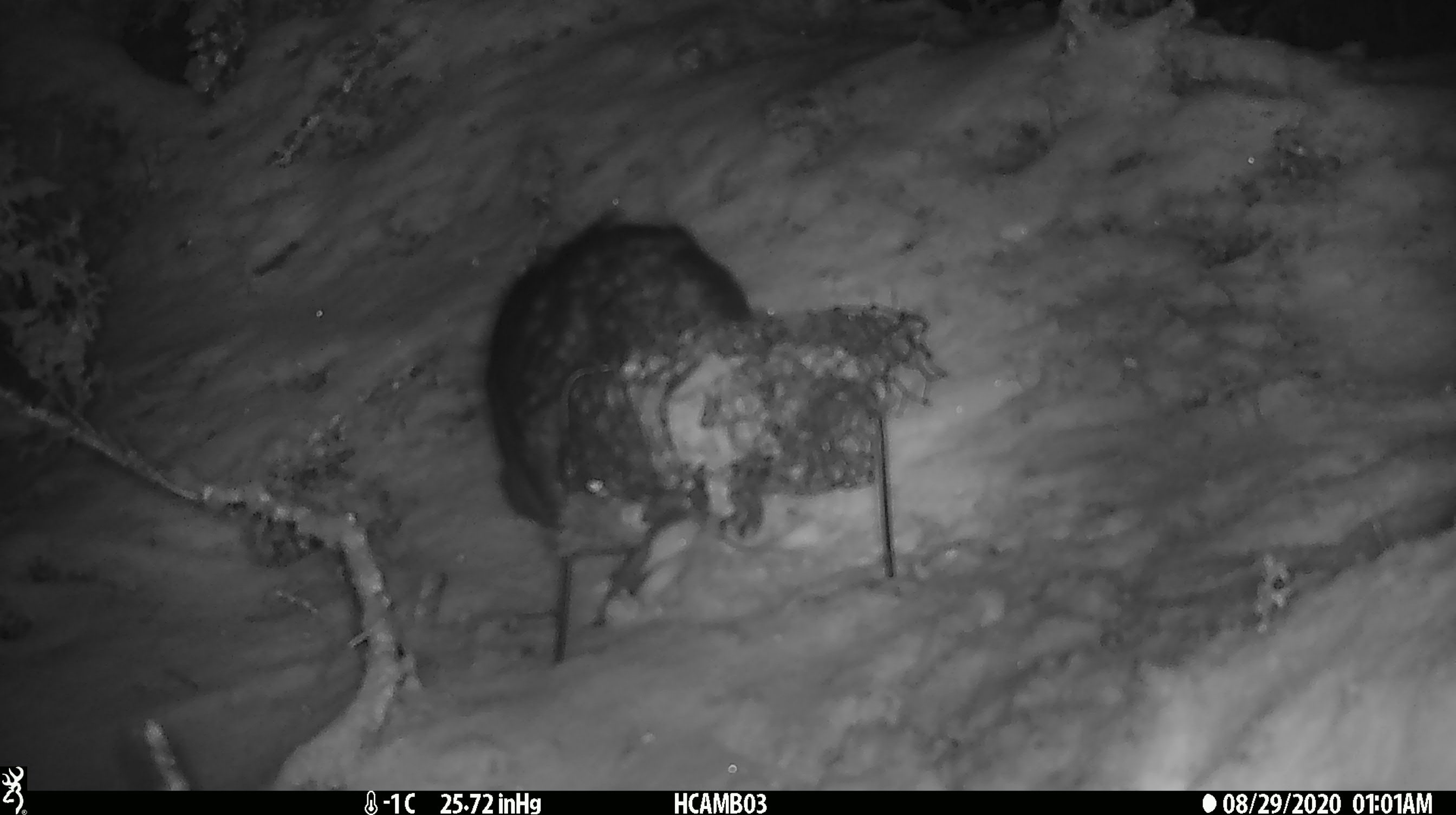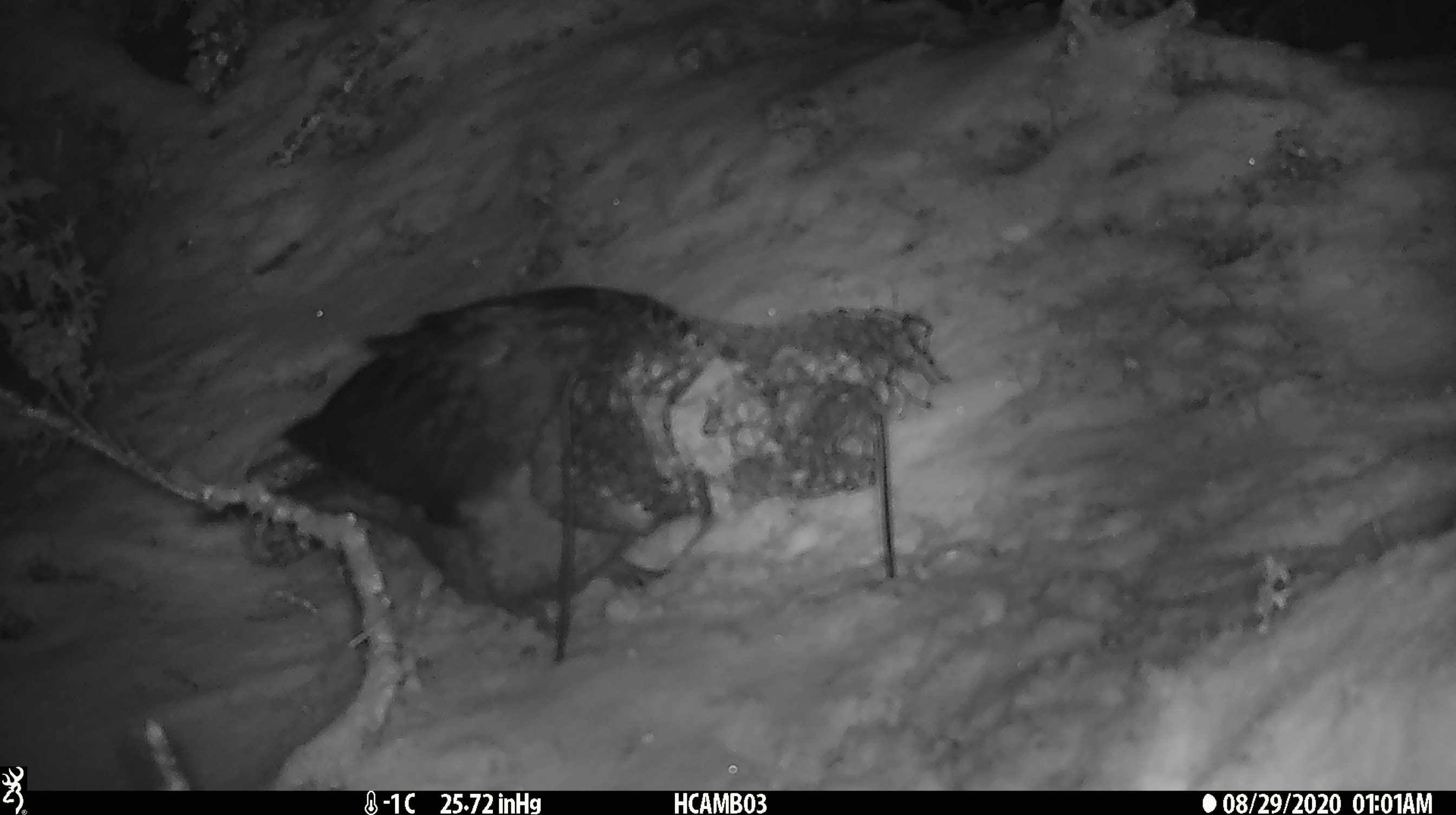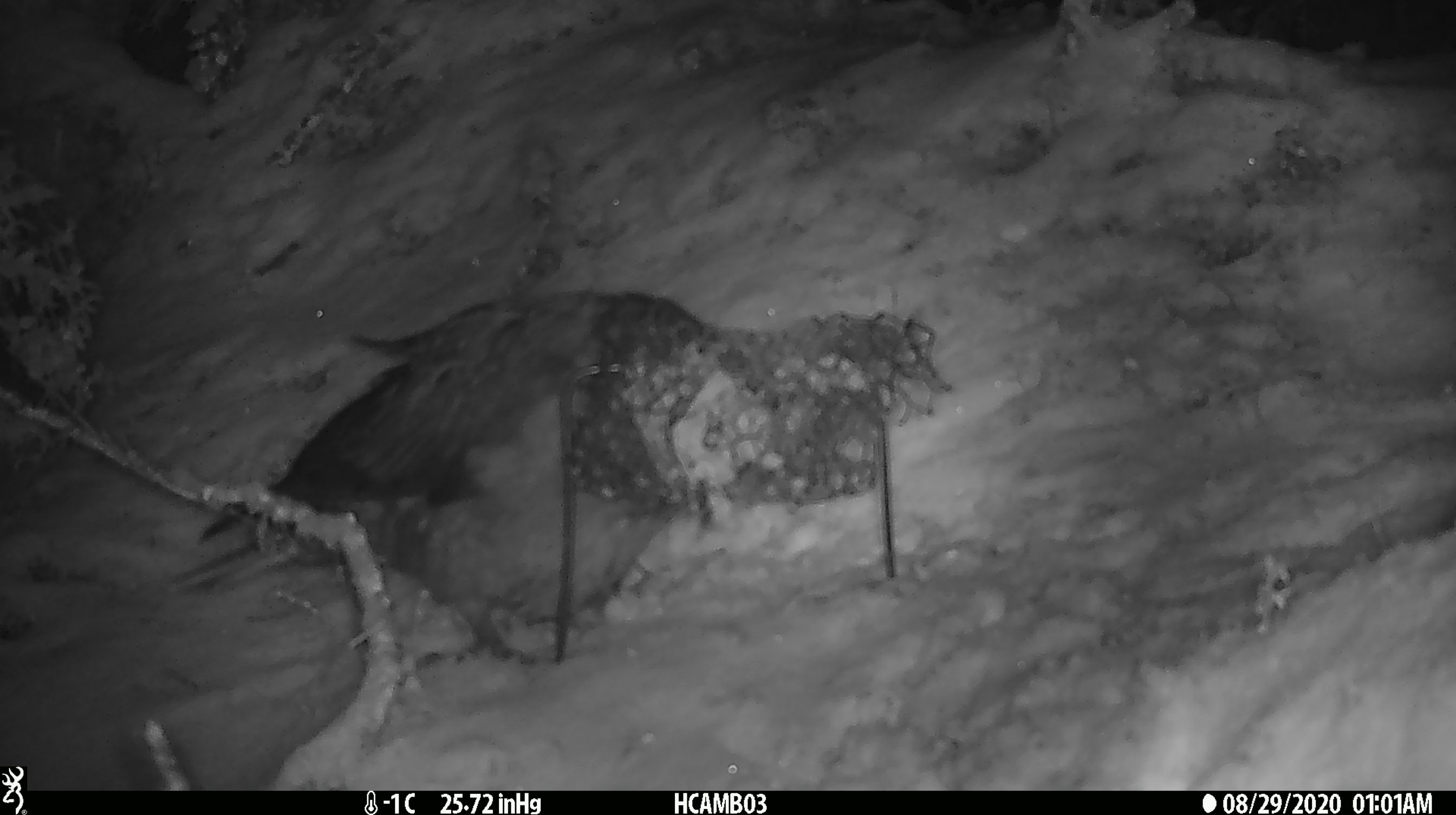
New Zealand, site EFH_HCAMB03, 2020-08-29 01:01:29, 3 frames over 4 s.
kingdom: Animalia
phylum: Chordata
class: Aves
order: Psittaciformes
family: Strigopidae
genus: Nestor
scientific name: Nestor notabilis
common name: kea